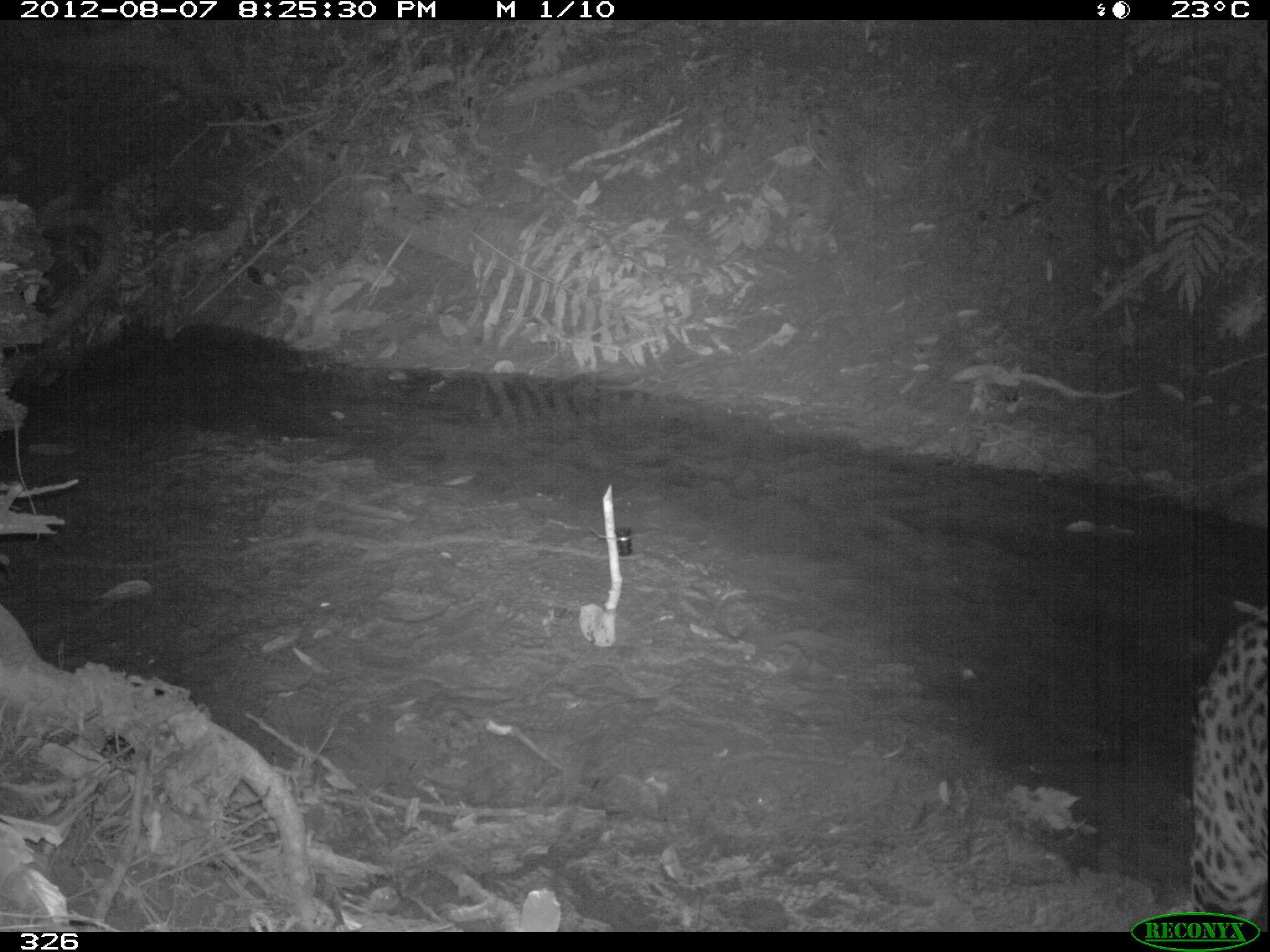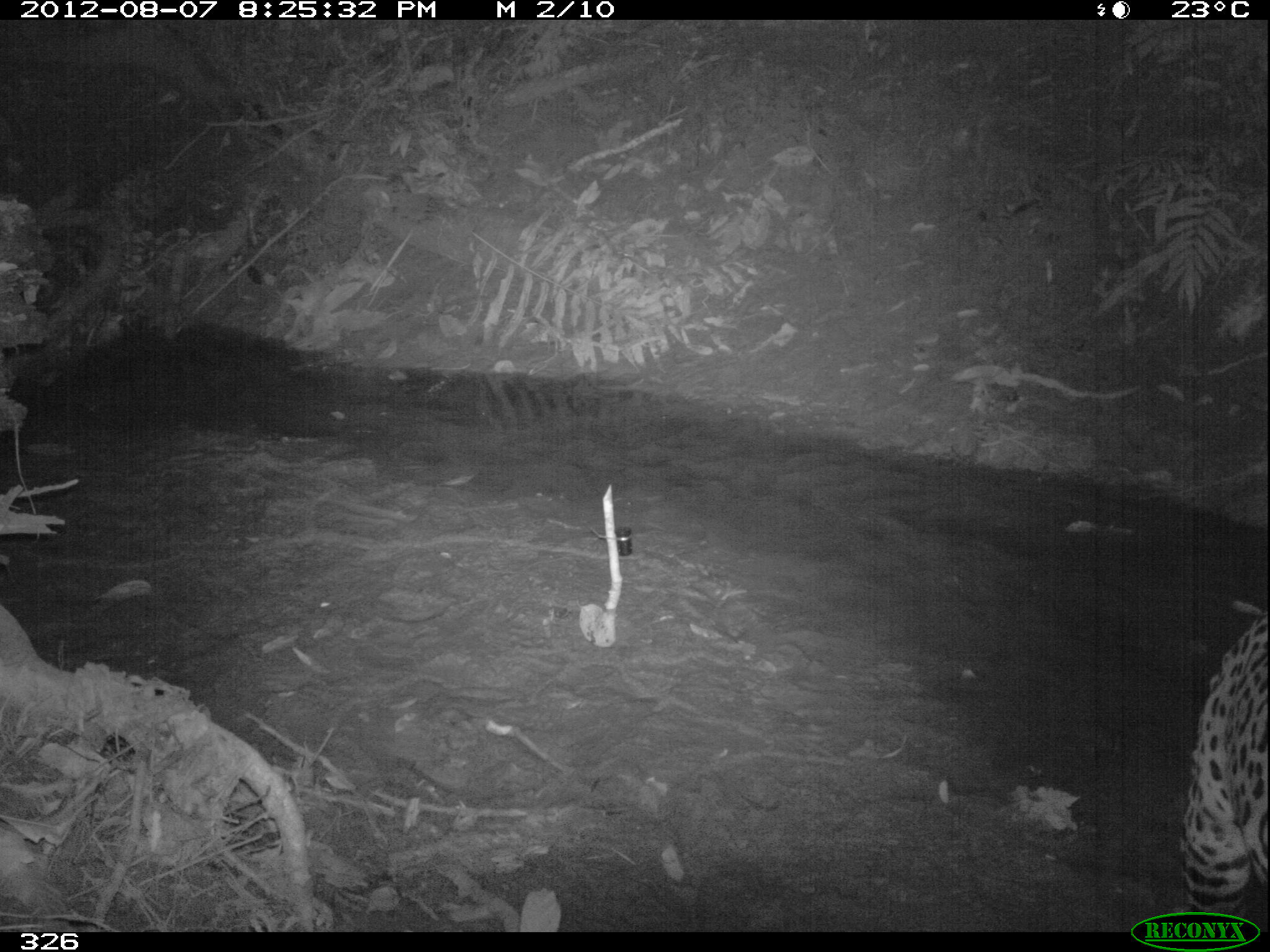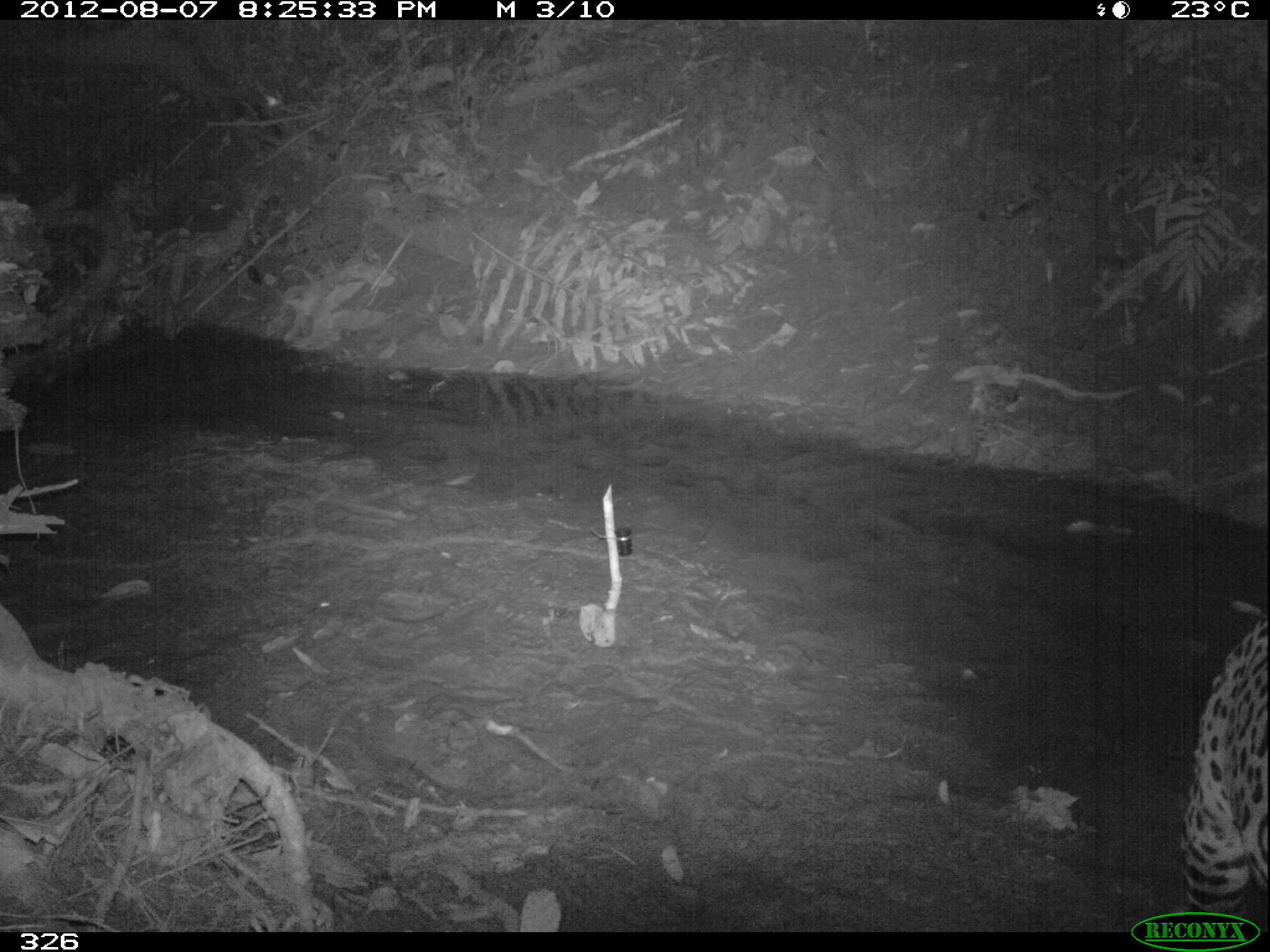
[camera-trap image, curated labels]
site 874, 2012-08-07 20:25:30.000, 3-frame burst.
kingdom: Animalia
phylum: Chordata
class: Mammalia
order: Carnivora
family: Felidae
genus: Panthera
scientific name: Panthera onca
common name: jaguar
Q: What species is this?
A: Panthera onca (jaguar).